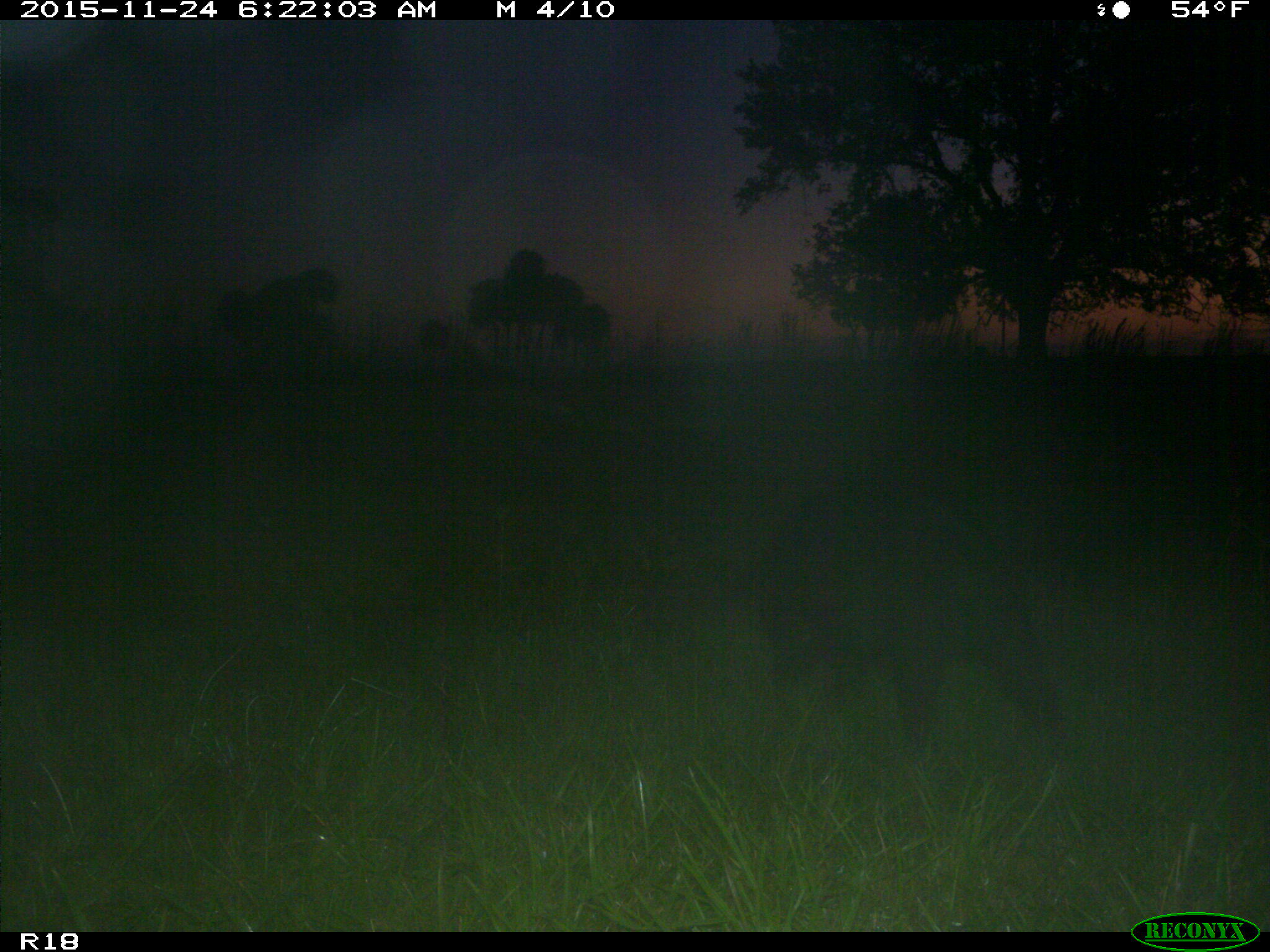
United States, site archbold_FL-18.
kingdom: Animalia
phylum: Chordata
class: Mammalia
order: Artiodactyla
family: Suidae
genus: Sus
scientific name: Sus scrofa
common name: wild boar